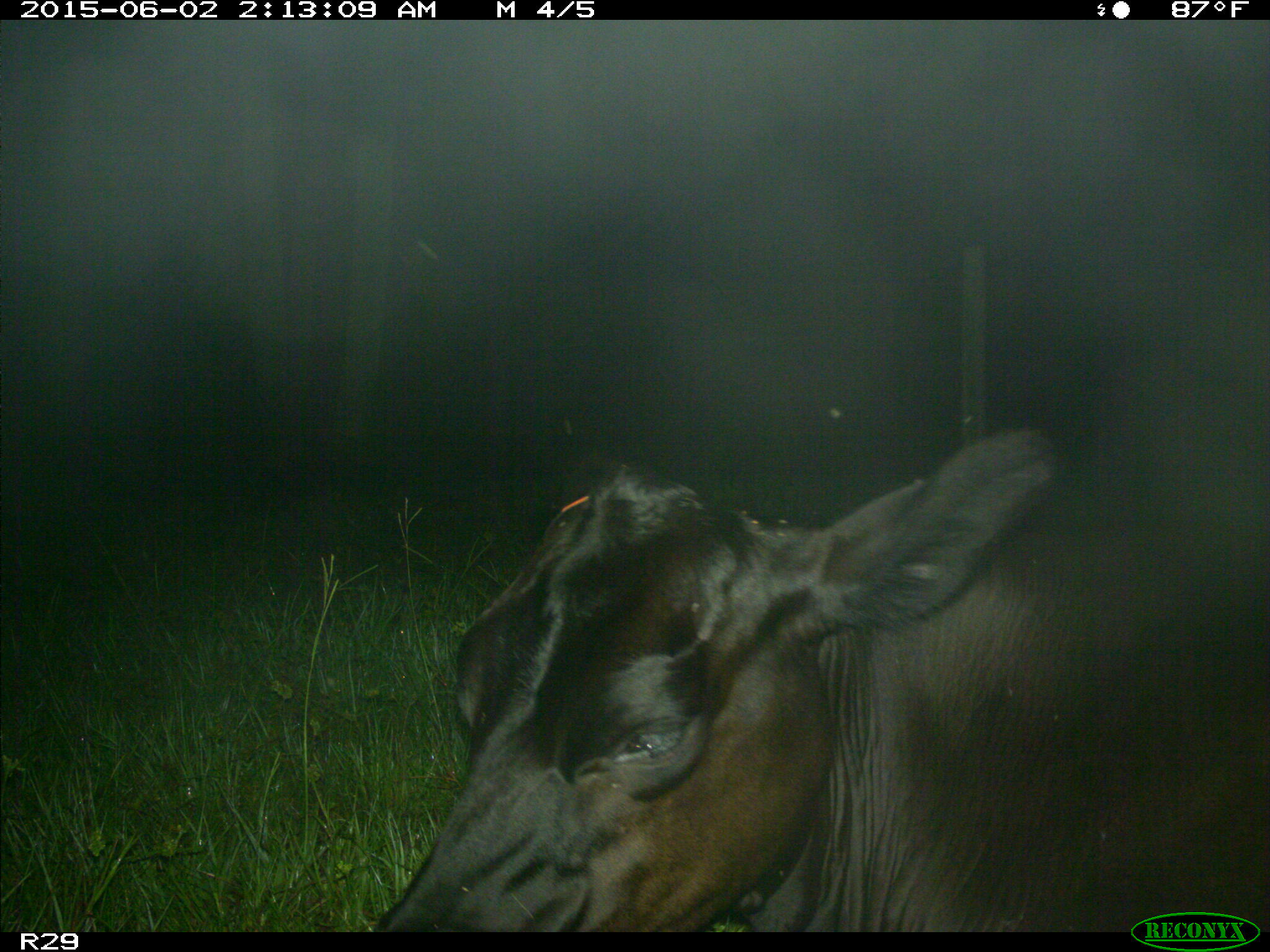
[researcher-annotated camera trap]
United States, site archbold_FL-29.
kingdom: Animalia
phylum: Chordata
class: Mammalia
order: Artiodactyla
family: Bovidae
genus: Bos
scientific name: Bos taurus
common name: domestic cow